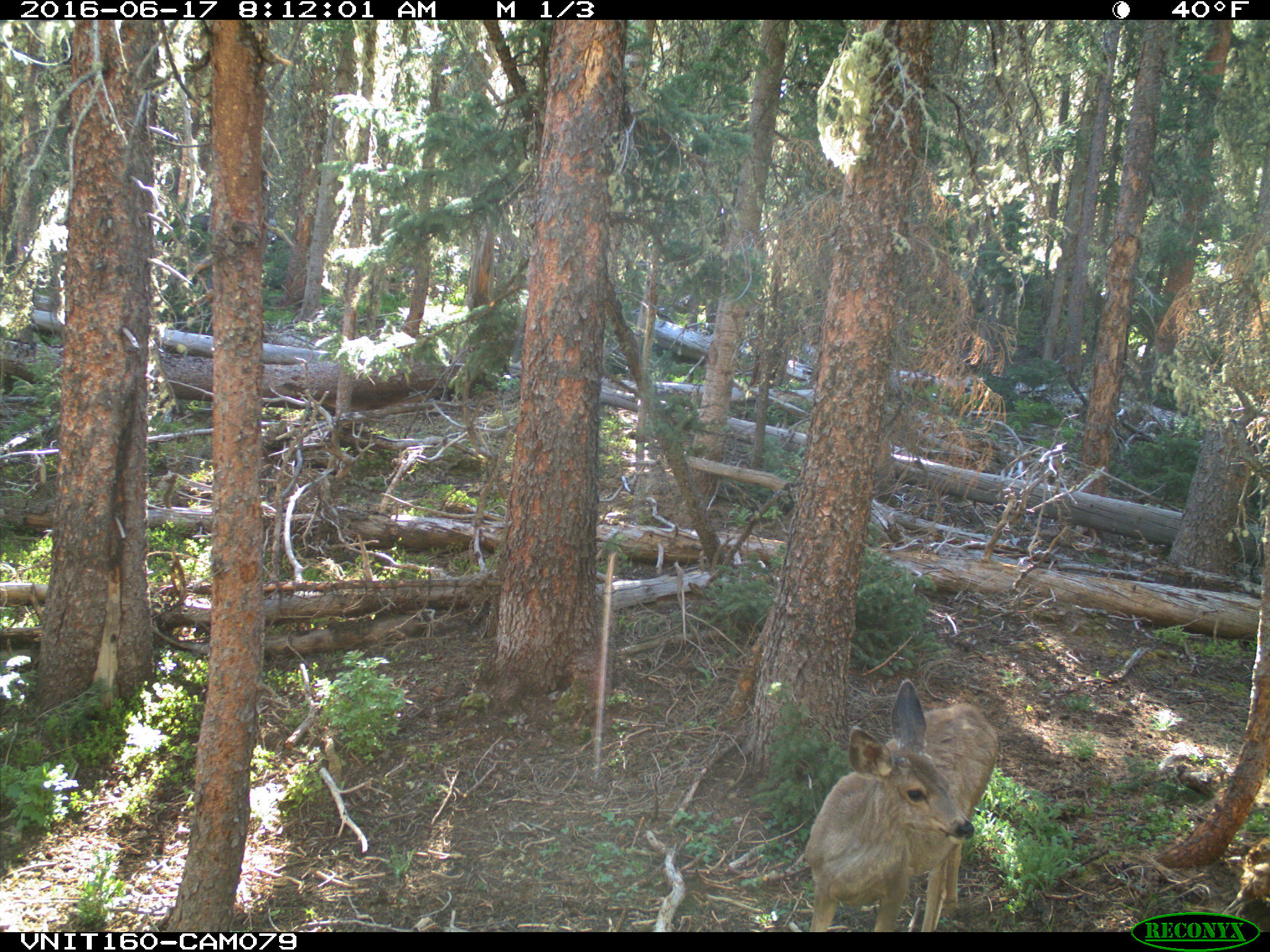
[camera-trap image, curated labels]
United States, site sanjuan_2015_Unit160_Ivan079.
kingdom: Animalia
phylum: Chordata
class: Mammalia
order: Artiodactyla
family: Cervidae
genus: Odocoileus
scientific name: Odocoileus hemionus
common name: mule deer